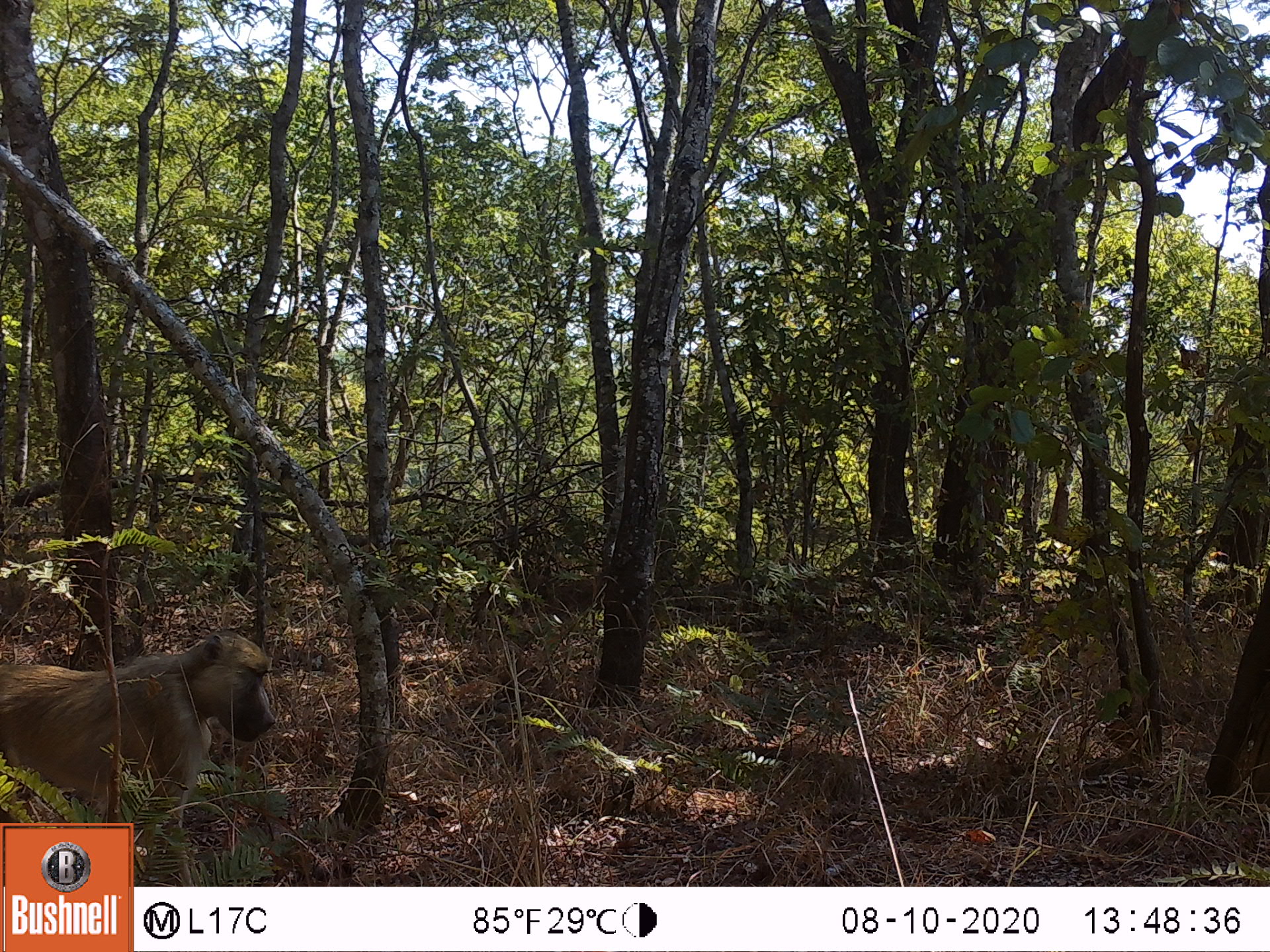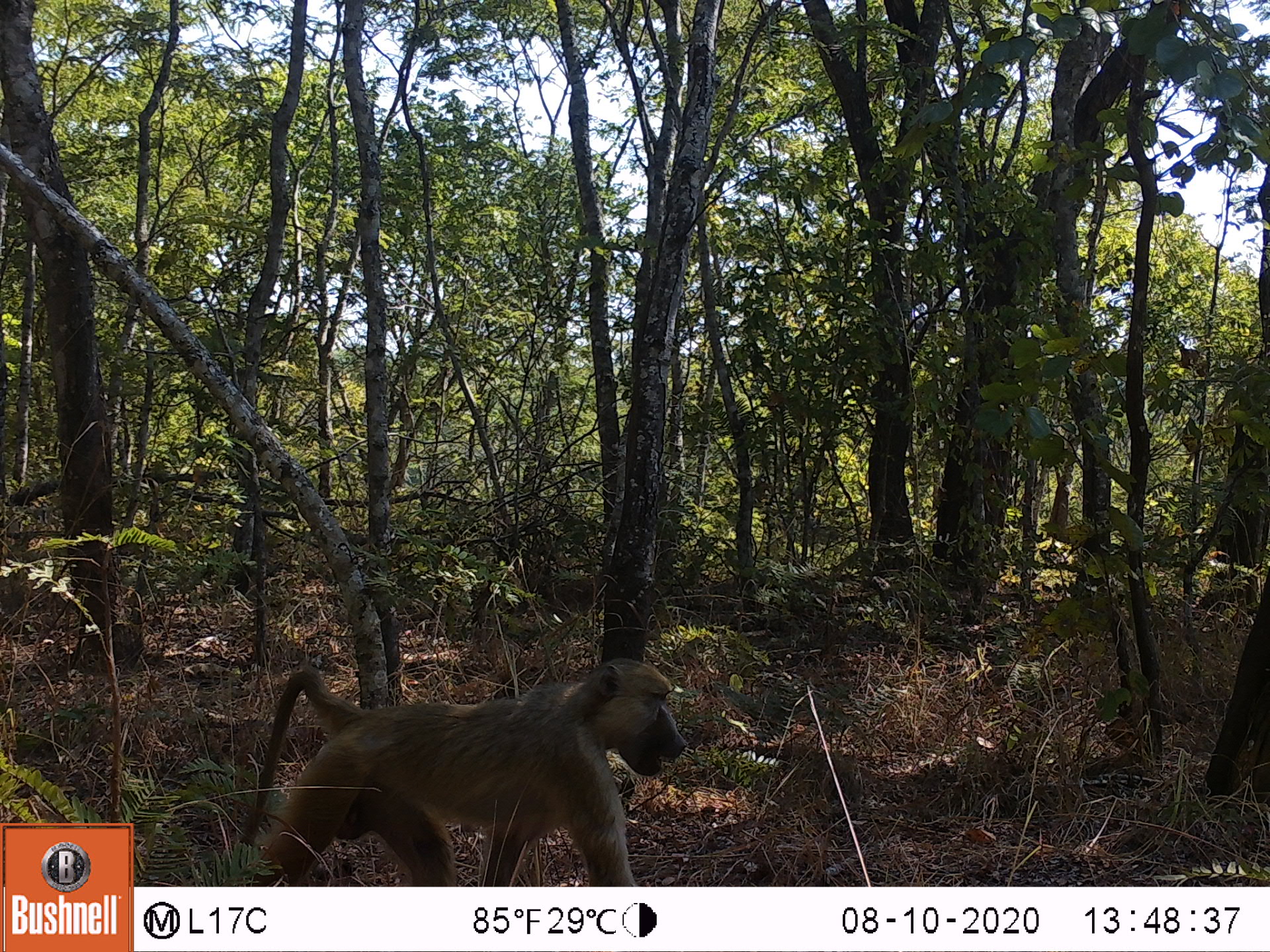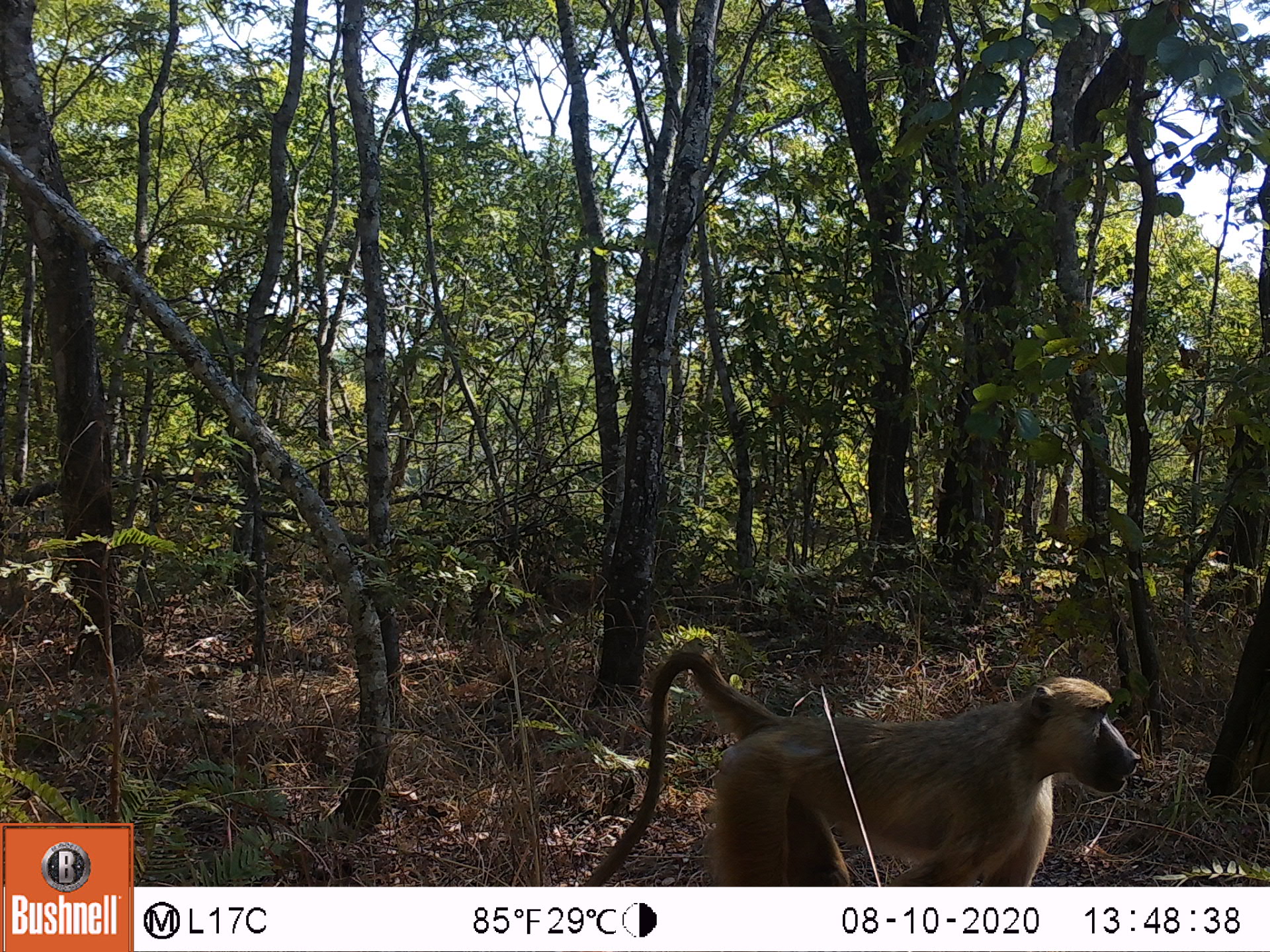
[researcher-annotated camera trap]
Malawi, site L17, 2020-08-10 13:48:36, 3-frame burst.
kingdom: Animalia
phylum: Chordata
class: Mammalia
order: Primates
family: Cercopithecidae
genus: Papio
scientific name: Papio cynocephalus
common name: yellow baboon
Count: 1.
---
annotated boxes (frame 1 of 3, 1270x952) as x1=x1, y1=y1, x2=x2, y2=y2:
yellow baboon: x1=2, y1=629, x2=271, y2=818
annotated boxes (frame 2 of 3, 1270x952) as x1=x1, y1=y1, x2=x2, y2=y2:
yellow baboon: x1=231, y1=656, x2=690, y2=880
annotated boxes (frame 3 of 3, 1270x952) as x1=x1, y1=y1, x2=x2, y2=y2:
yellow baboon: x1=588, y1=646, x2=1142, y2=880